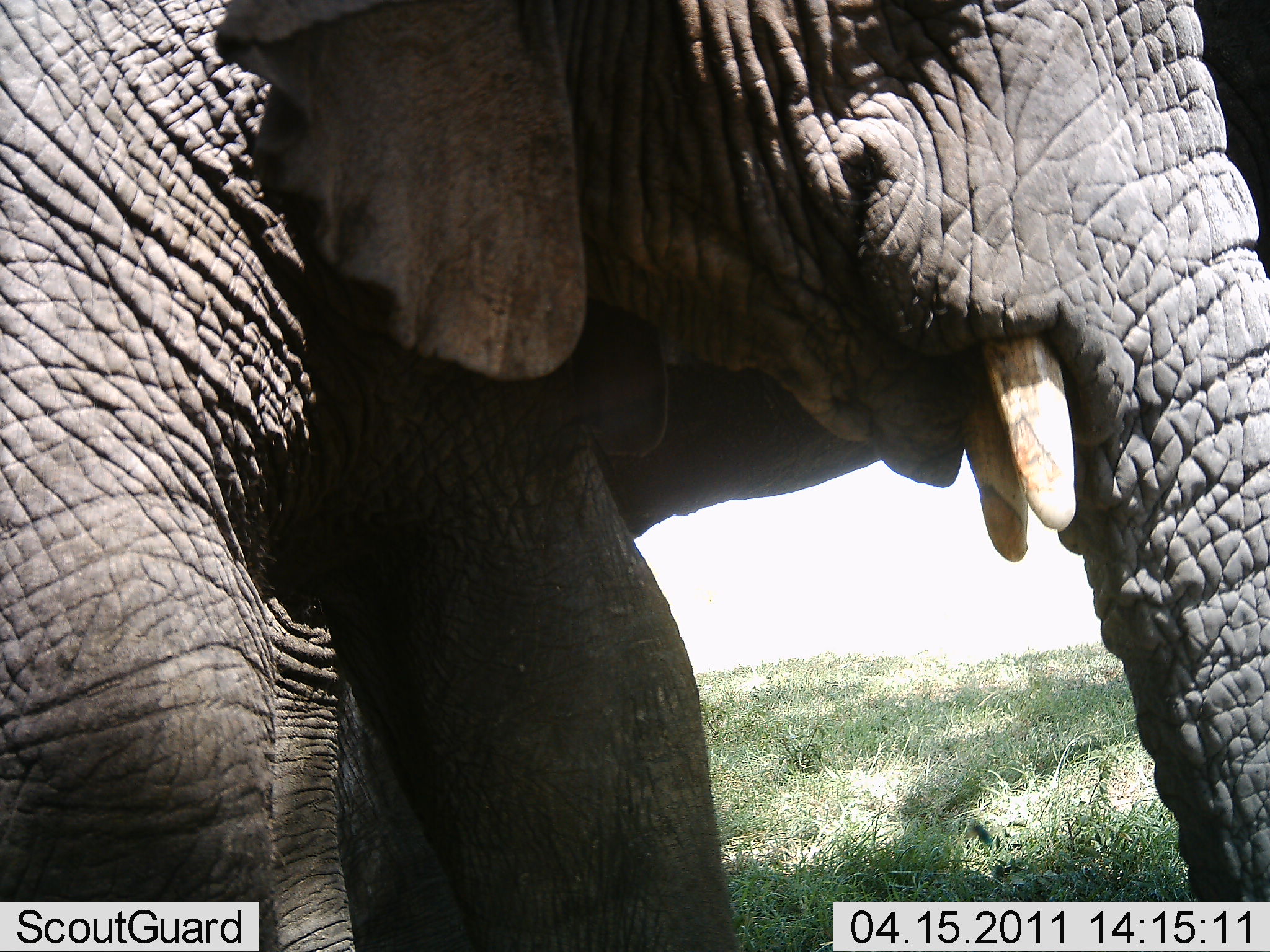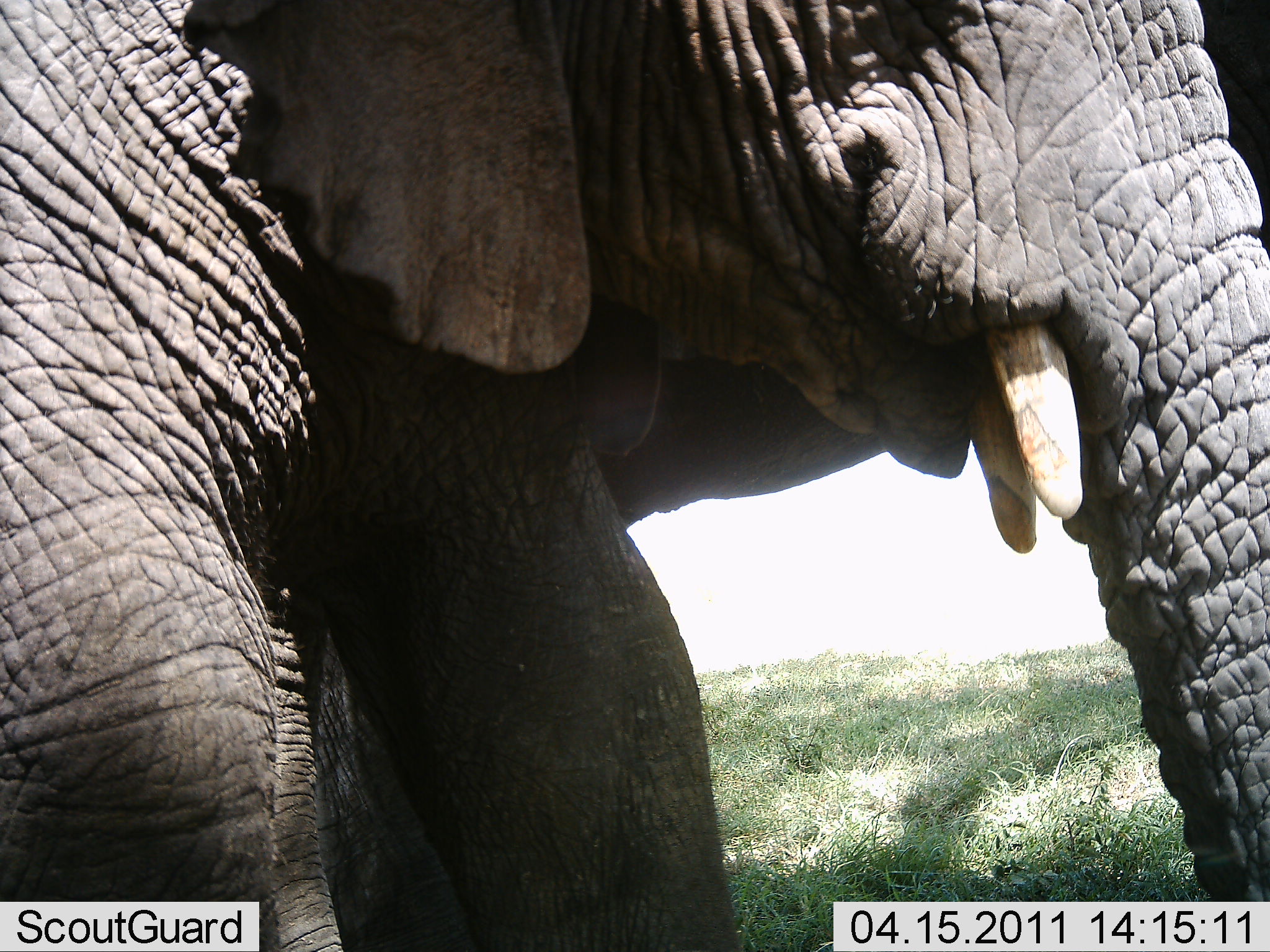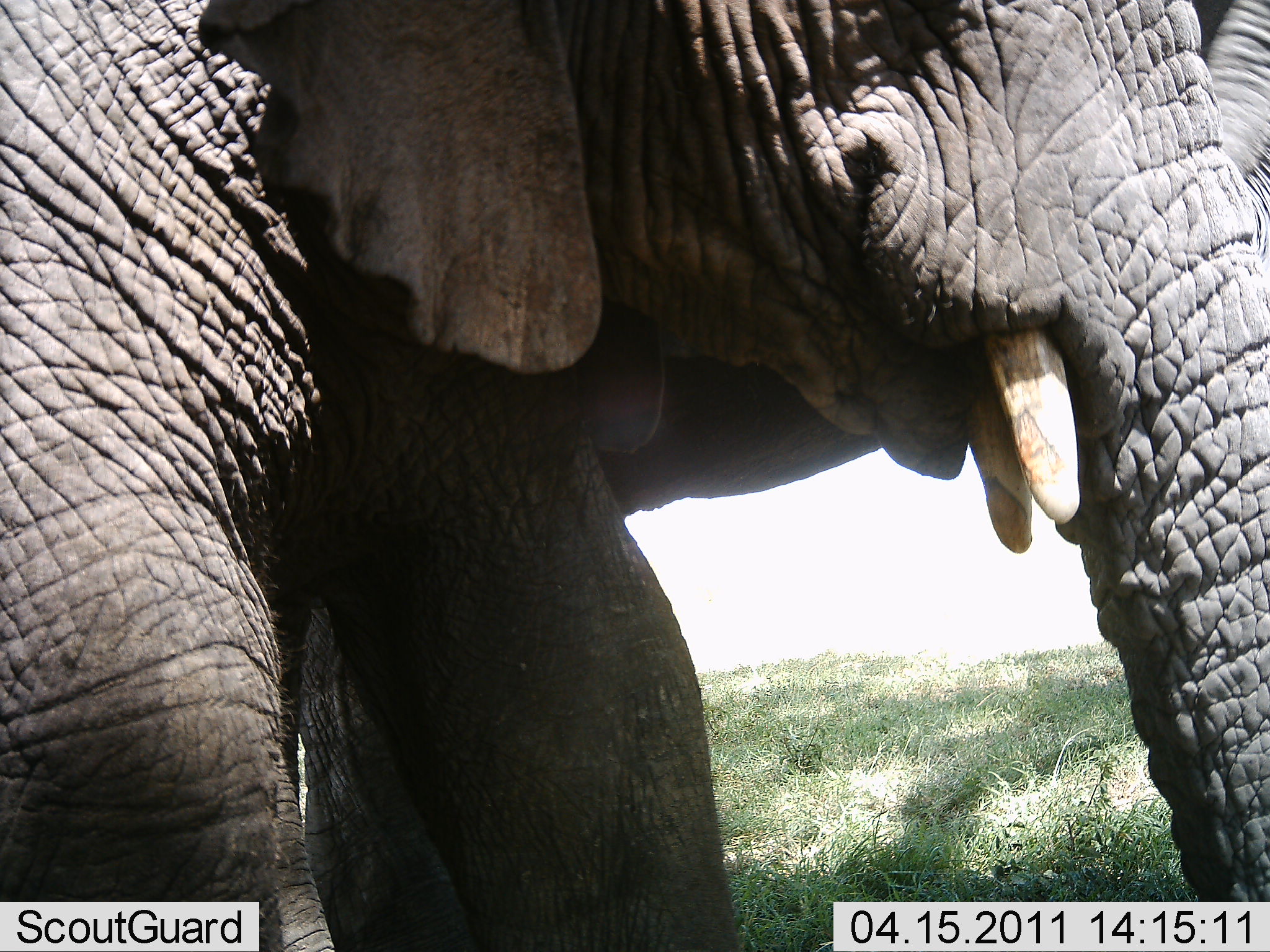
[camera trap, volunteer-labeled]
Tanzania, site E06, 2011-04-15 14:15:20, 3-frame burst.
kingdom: Animalia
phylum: Chordata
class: Mammalia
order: Proboscidea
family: Elephantidae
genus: Loxodonta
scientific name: Loxodonta africana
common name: african bush elephant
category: elephant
Elephant (african bush elephant) (Loxodonta africana), count 1. Behavior (volunteer vote fractions): standing 100%, resting 0%, moving 0%, interacting 0%. Young present (vote fraction): 0%. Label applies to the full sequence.